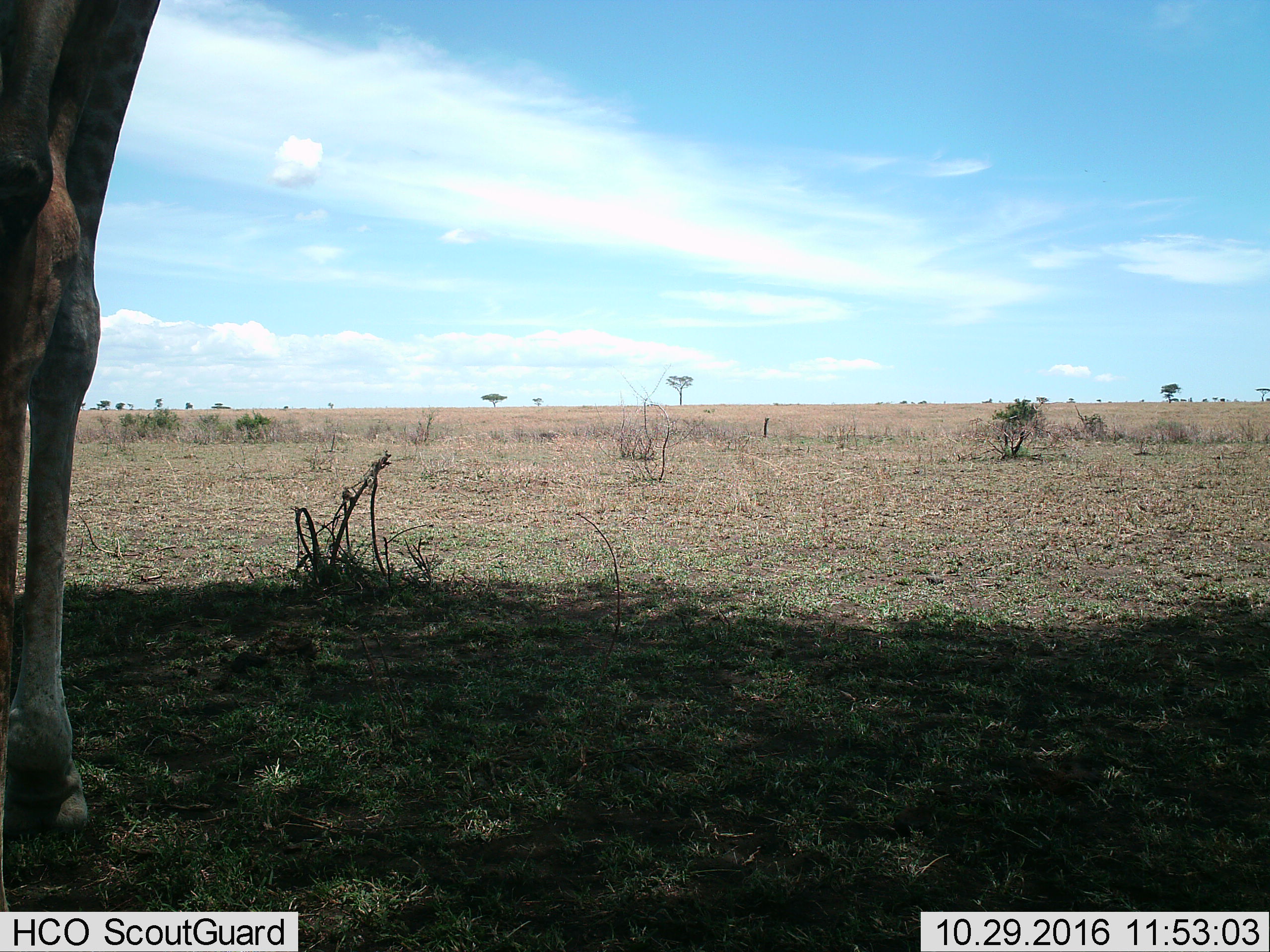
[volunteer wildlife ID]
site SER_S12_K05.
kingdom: Animalia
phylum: Chordata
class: Mammalia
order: Artiodactyla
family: Giraffidae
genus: Giraffa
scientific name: Giraffa camelopardalis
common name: giraffe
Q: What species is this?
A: Giraffe (Giraffa camelopardalis).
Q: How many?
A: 1.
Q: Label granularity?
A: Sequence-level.